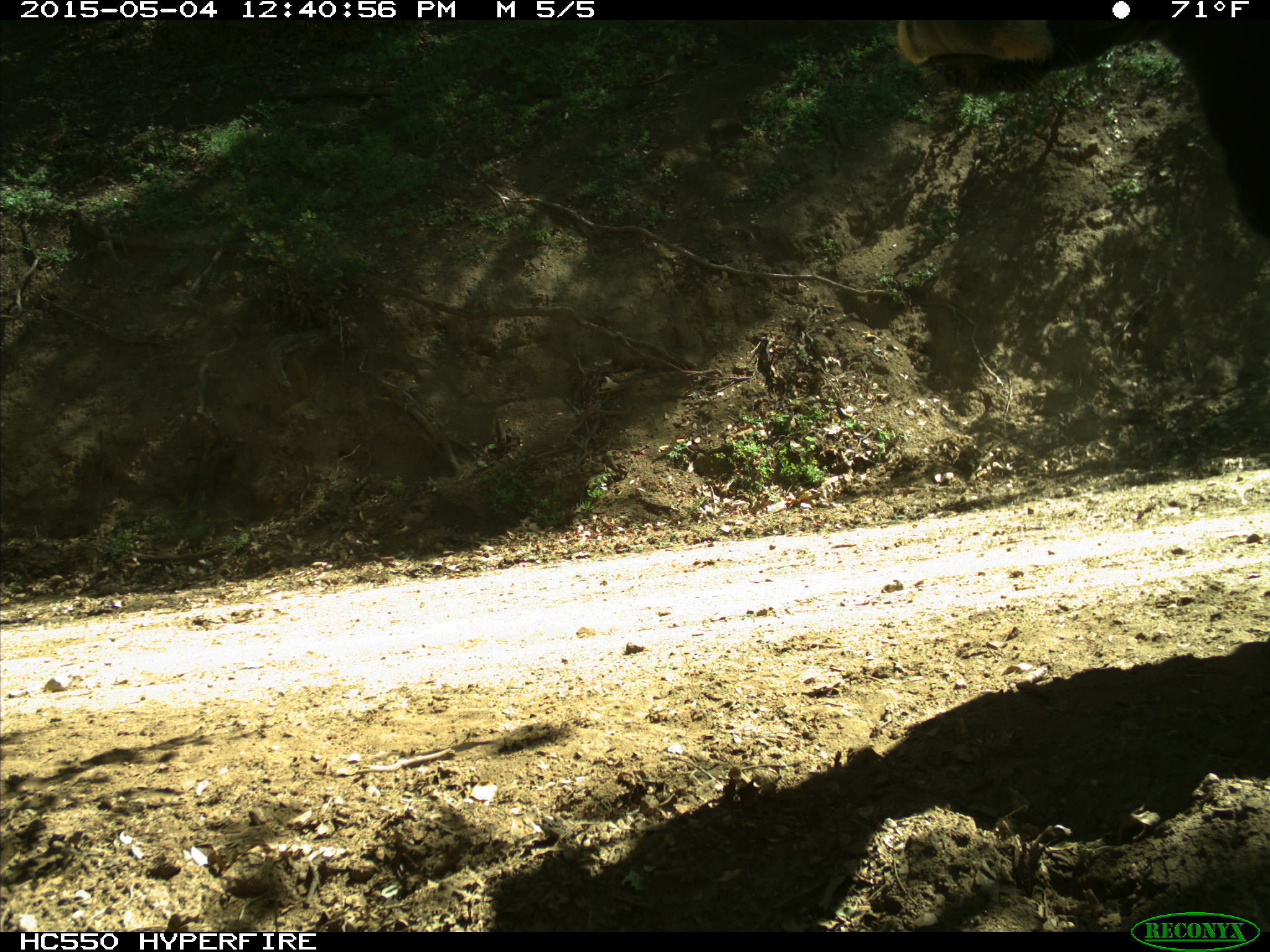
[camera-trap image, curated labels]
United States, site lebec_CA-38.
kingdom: Animalia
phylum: Chordata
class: Mammalia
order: Artiodactyla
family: Bovidae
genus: Bos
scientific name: Bos taurus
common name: domestic cow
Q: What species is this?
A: Bos taurus (domestic cow).